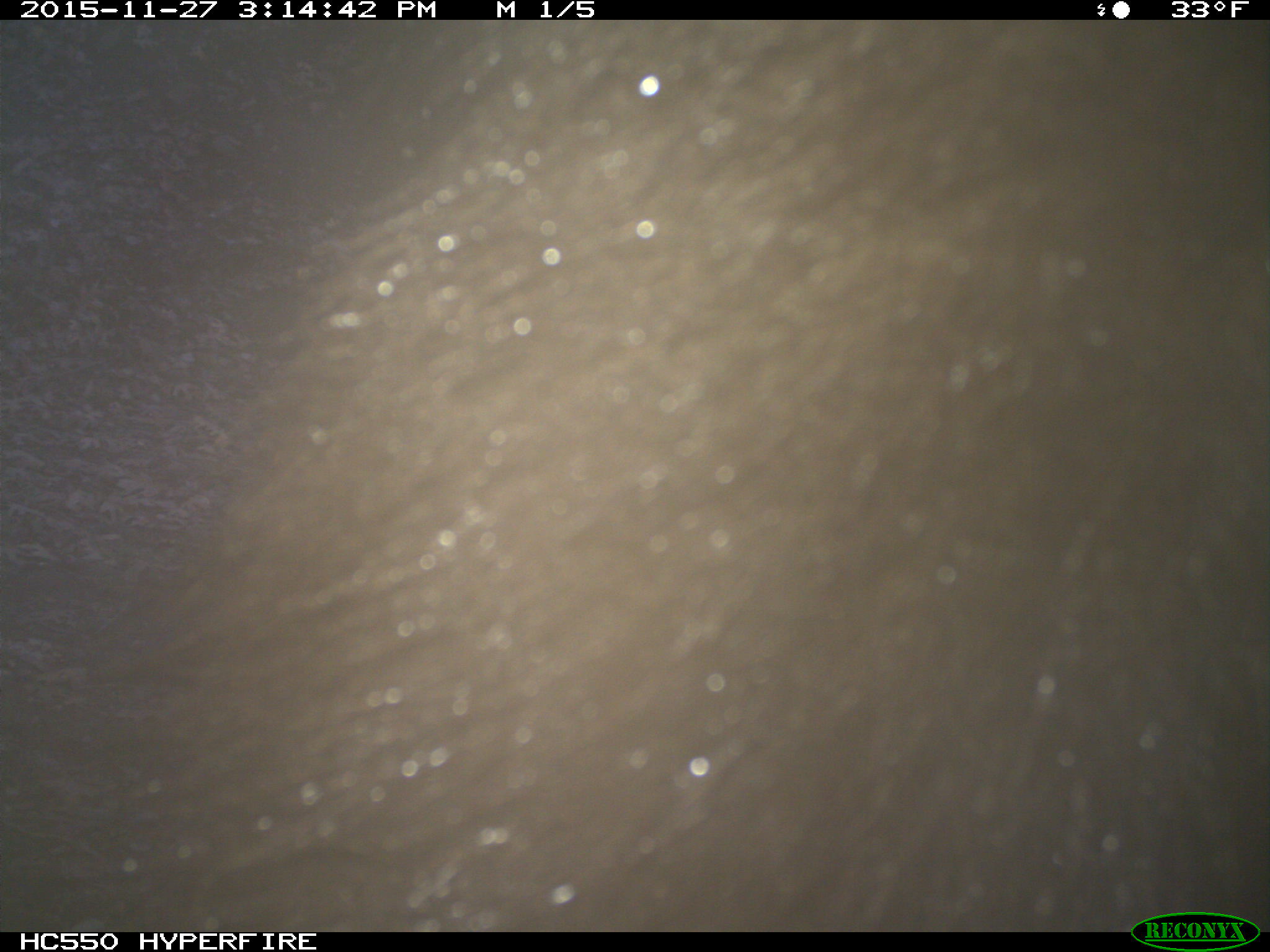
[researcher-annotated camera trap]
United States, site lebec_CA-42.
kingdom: Animalia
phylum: Chordata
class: Mammalia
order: Carnivora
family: Ursidae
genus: Ursus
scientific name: Ursus americanus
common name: american black bear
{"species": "Ursus americanus (american black bear)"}